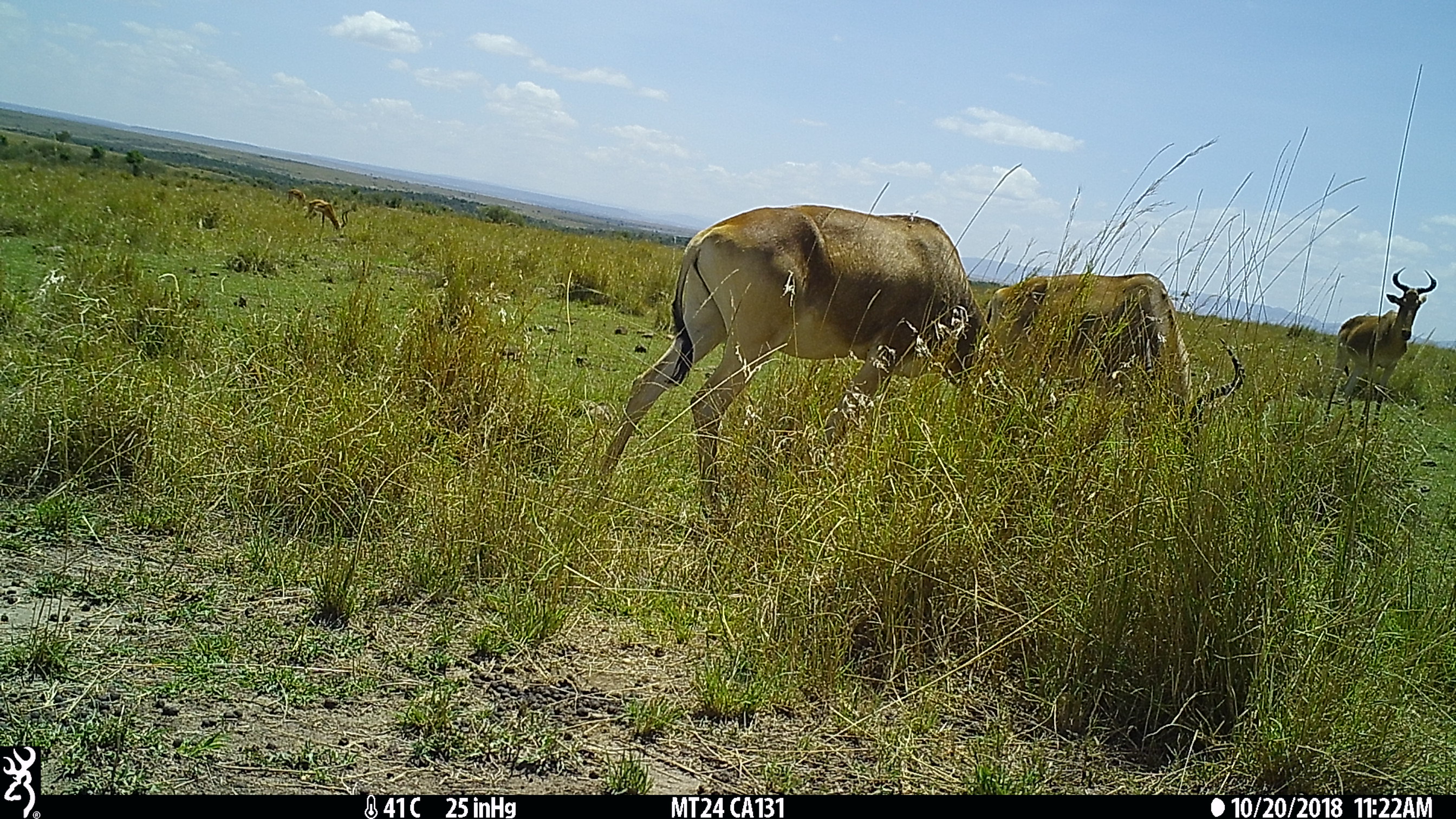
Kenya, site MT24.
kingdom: Animalia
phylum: Chordata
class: Mammalia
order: Artiodactyla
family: Bovidae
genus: Aepyceros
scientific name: Aepyceros melampus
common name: impala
Impala (Aepyceros melampus).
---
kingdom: Animalia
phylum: Chordata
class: Mammalia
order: Artiodactyla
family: Bovidae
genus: Alcelaphus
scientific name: Alcelaphus buselaphus cokii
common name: coke's hartebeest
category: hartebeest cokes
Hartebeest cokes (coke's hartebeest) (Alcelaphus buselaphus cokii).